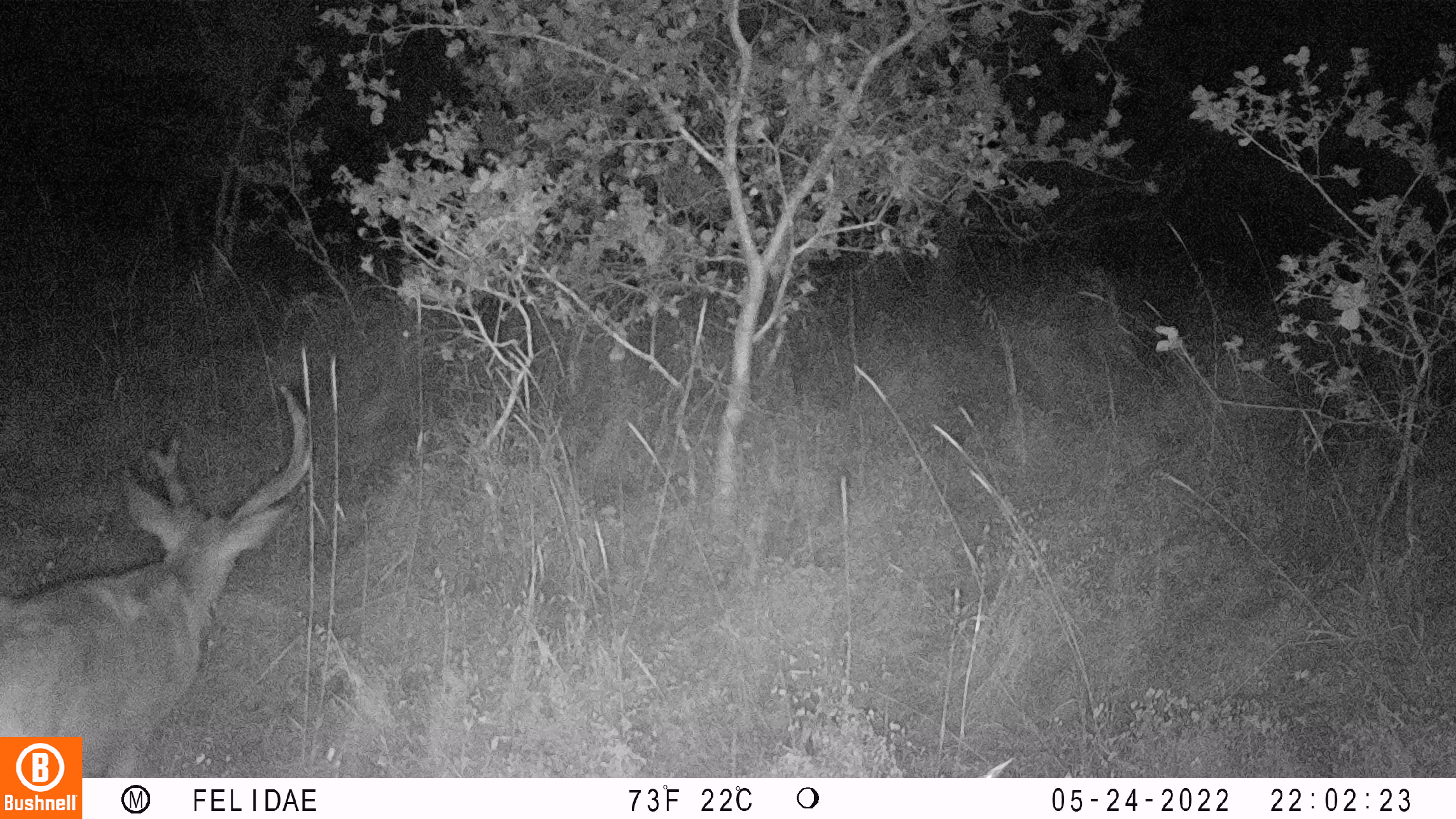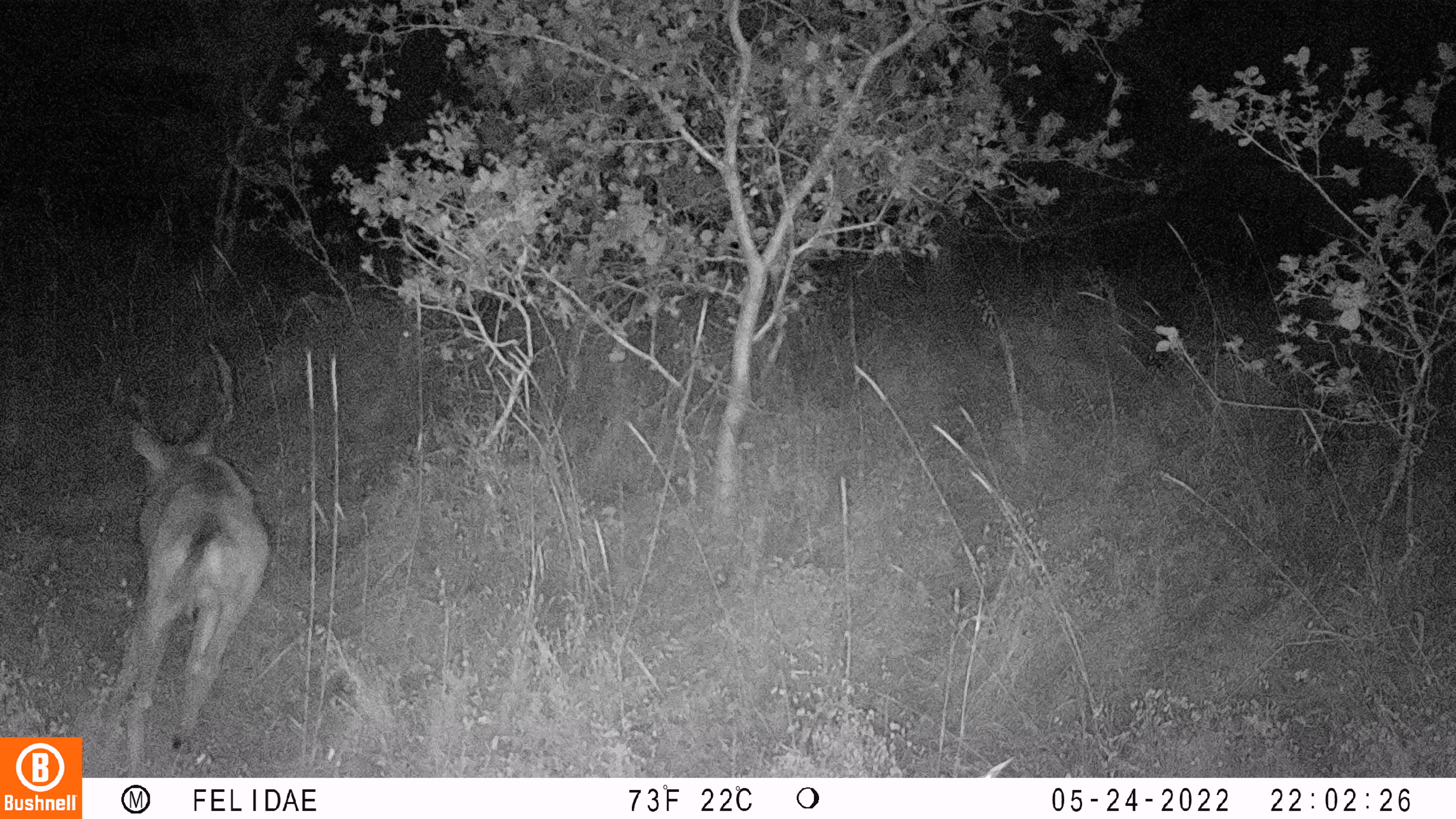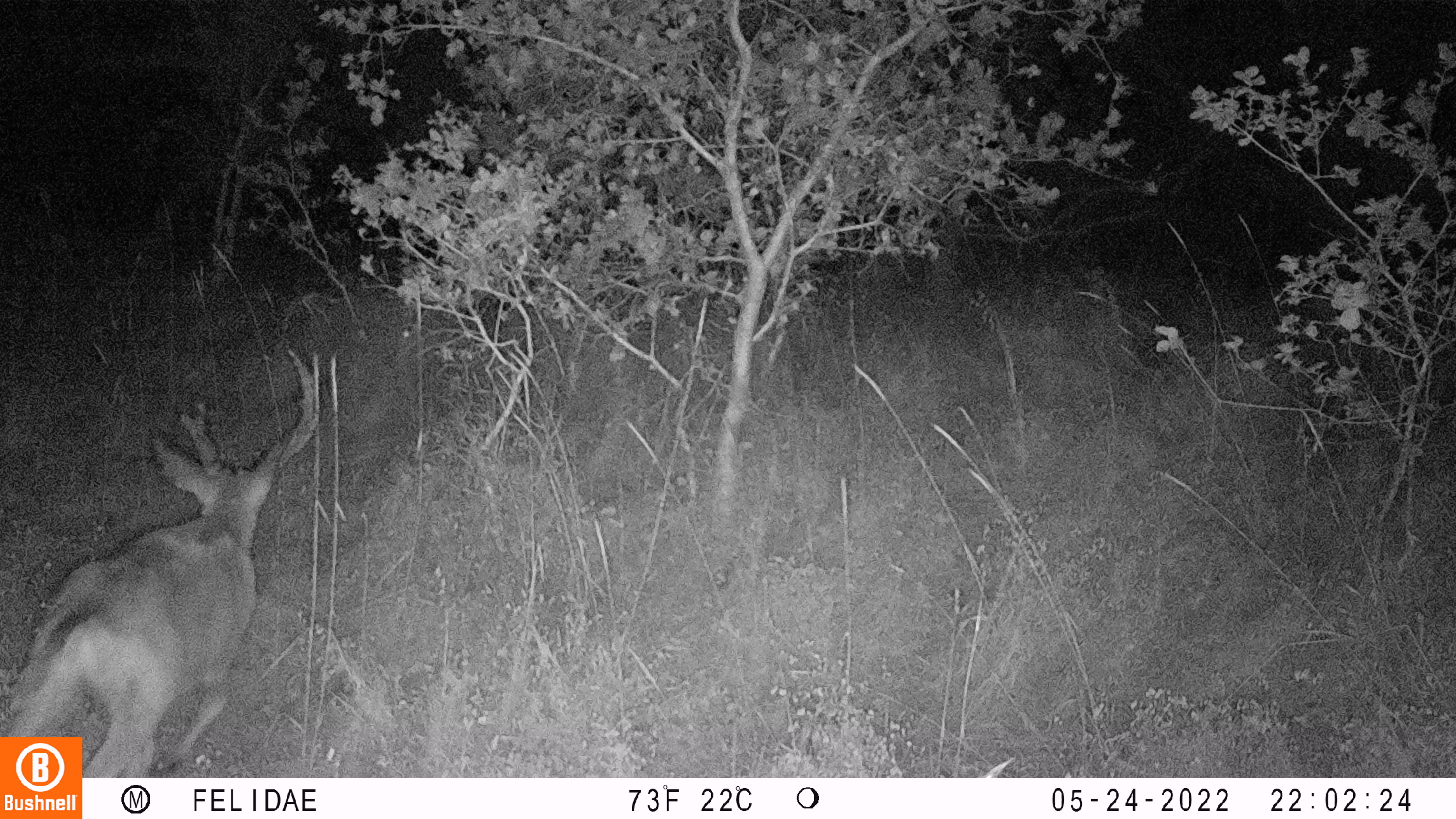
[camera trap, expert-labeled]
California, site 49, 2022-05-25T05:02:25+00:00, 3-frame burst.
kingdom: Animalia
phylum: Chordata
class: Mammalia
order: Artiodactyla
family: Cervidae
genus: Odocoileus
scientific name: Odocoileus hemionus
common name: mule deer